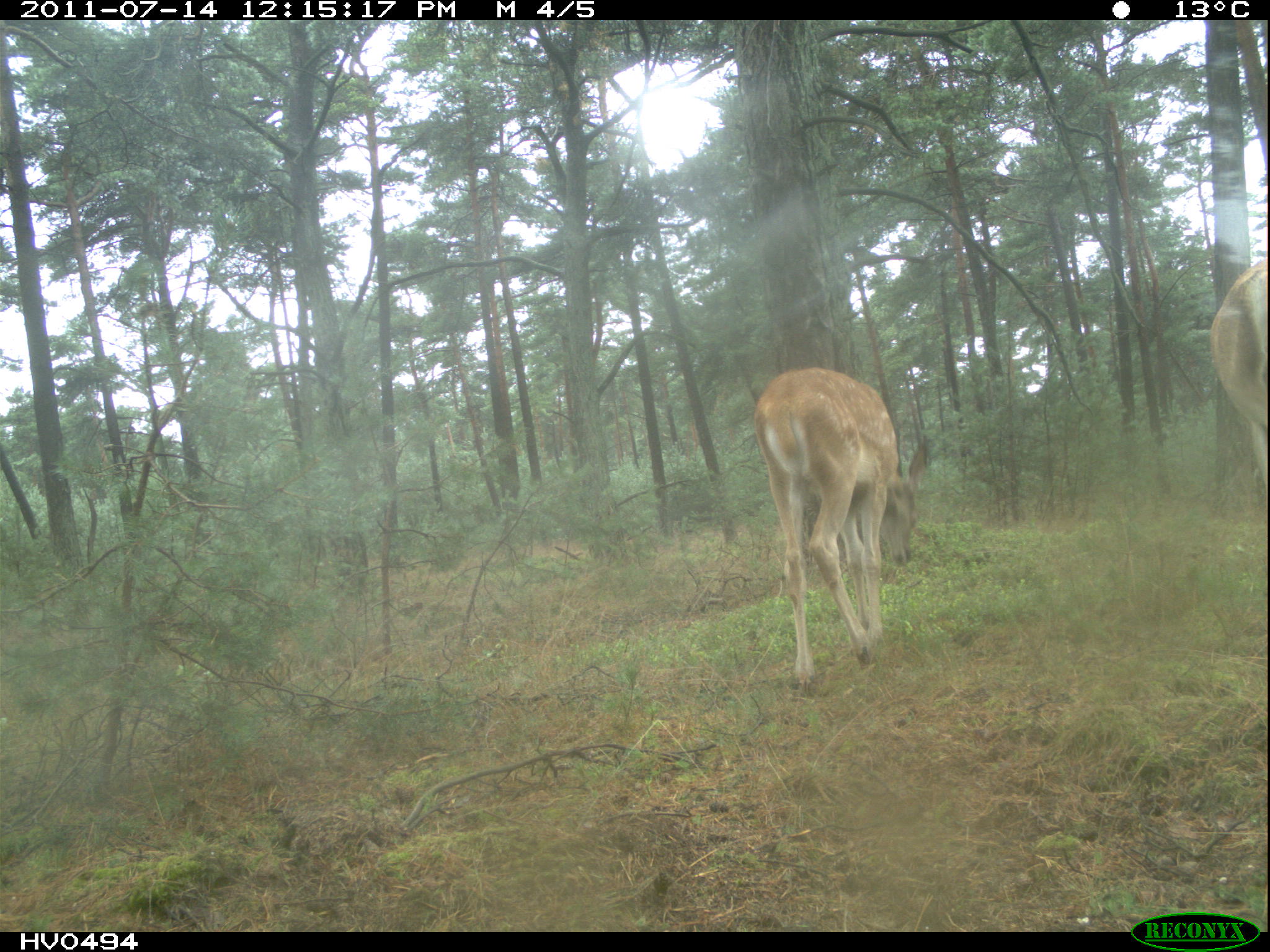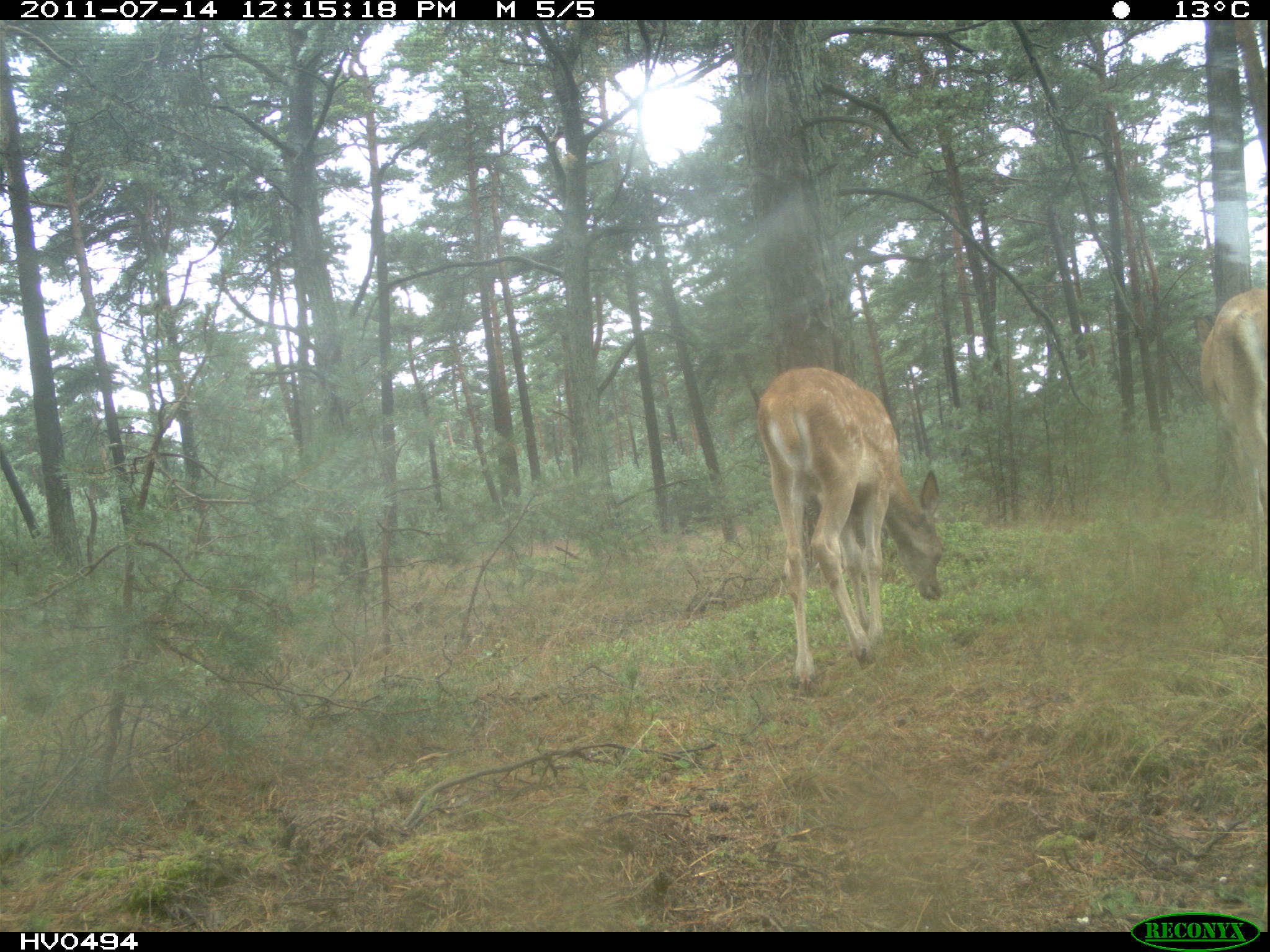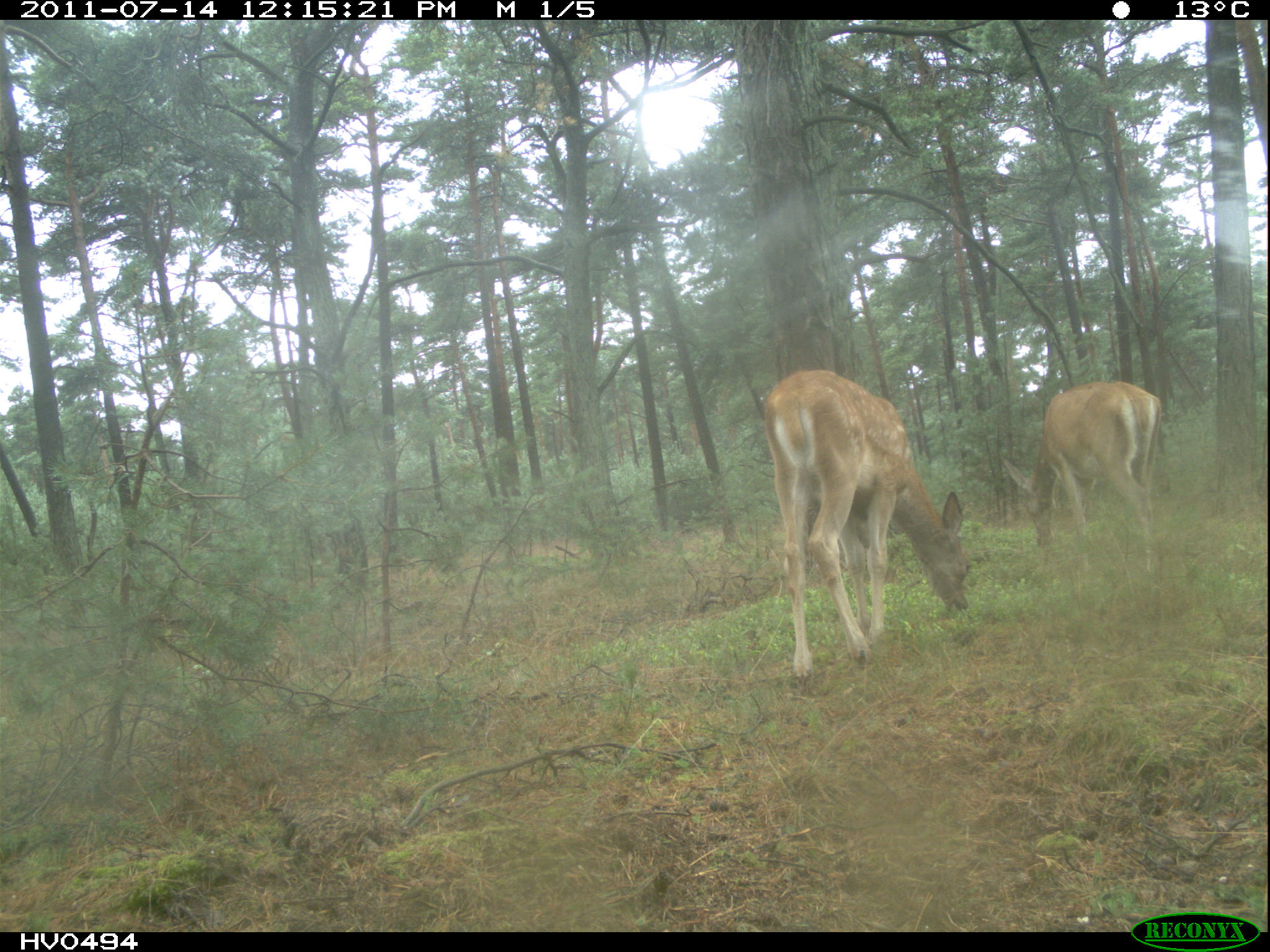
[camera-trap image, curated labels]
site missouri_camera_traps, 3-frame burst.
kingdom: Animalia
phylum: Chordata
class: Mammalia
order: Artiodactyla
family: Cervidae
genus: Cervus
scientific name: Cervus elaphus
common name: red deer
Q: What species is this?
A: Red deer (Cervus elaphus).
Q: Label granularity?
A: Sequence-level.